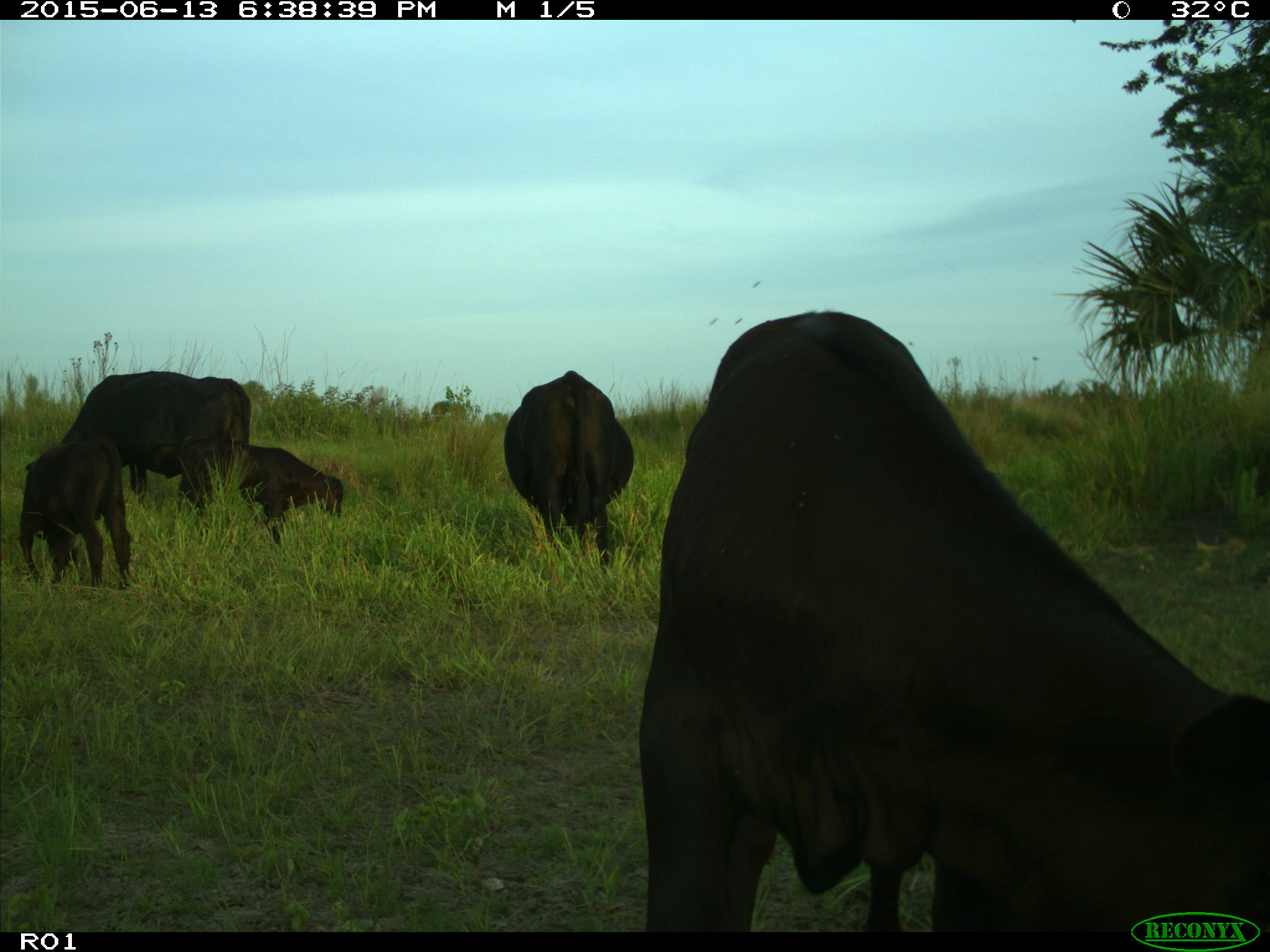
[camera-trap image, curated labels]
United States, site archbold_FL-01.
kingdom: Animalia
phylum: Chordata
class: Mammalia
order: Artiodactyla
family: Bovidae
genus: Bos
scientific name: Bos taurus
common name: domestic cow